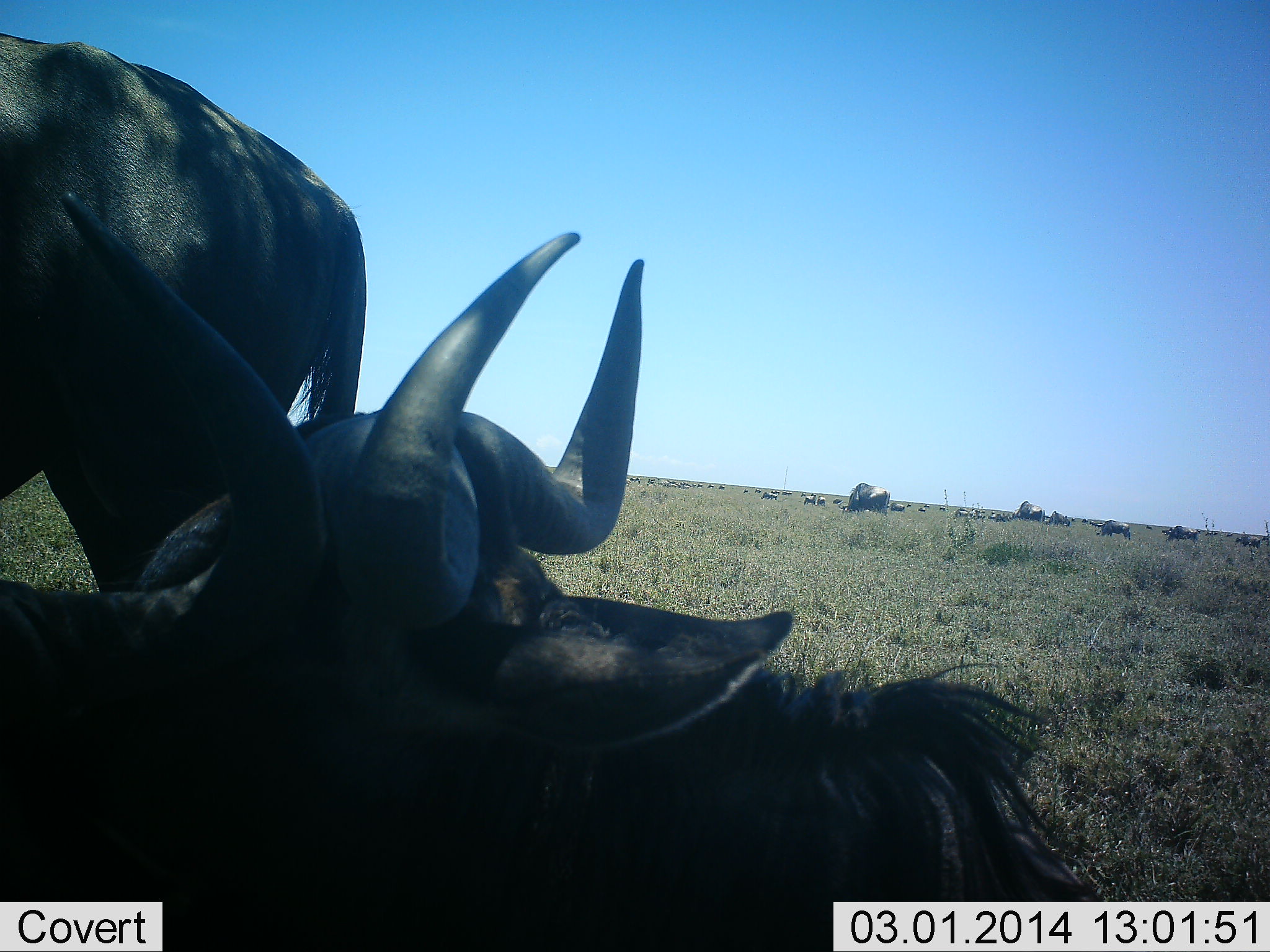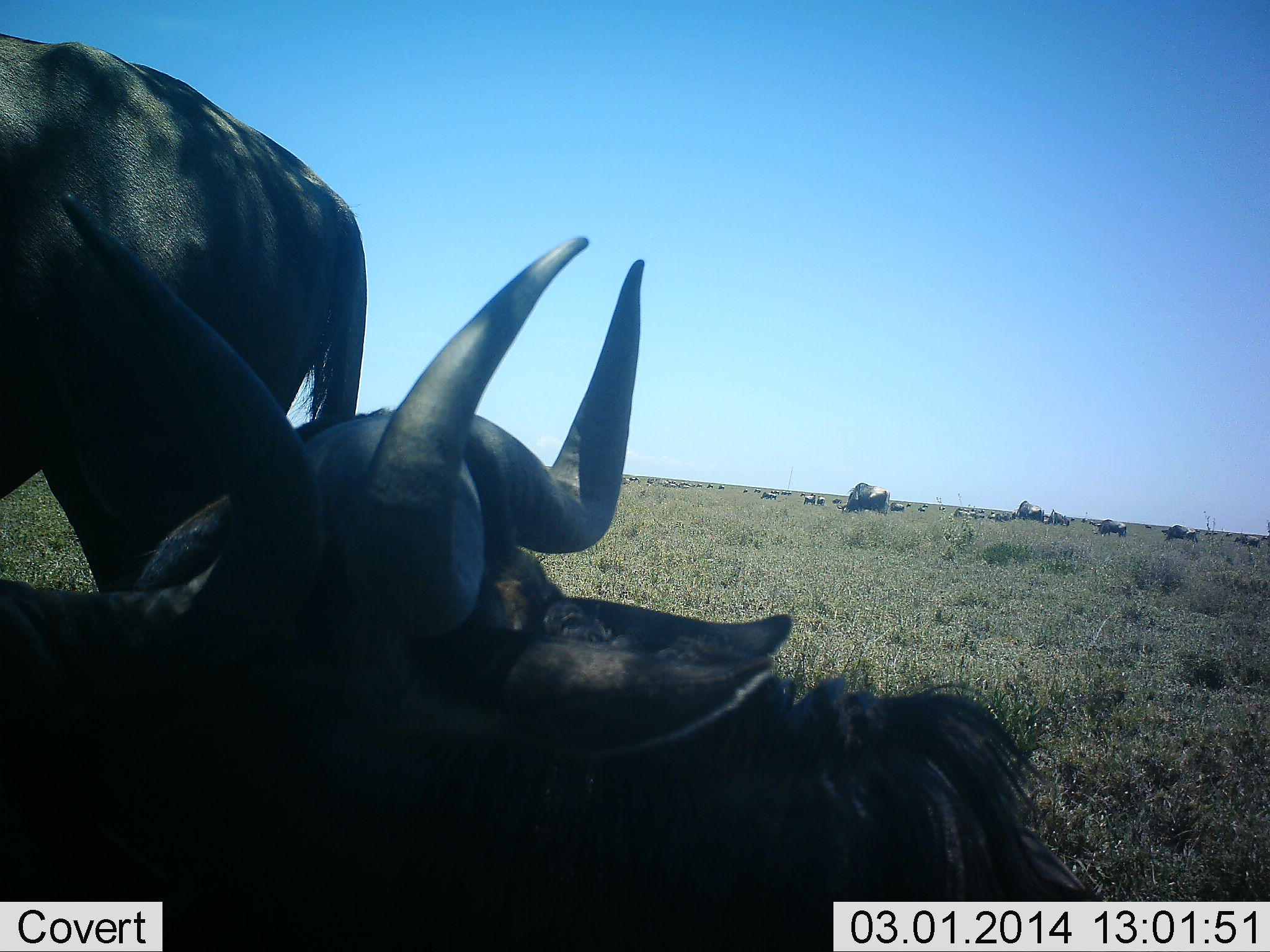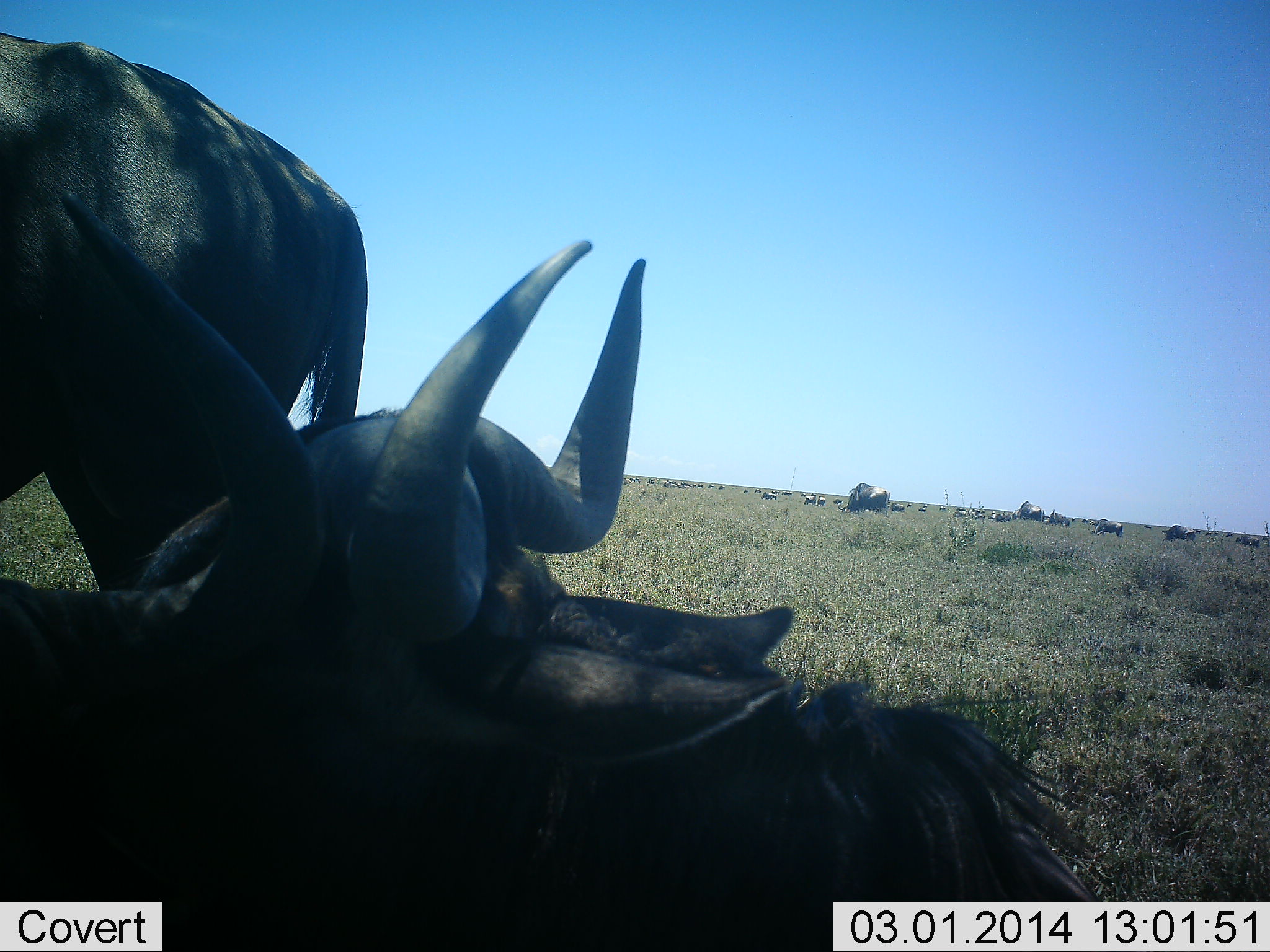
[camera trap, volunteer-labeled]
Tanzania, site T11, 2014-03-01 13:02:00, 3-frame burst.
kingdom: Animalia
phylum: Chordata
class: Mammalia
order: Artiodactyla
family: Bovidae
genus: Connochaetes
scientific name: Connochaetes taurinus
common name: blue wildebeest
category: wildebeest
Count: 2.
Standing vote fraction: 45%.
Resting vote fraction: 100%.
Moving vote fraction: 0%.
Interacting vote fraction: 0%.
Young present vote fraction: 0%.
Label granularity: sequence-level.